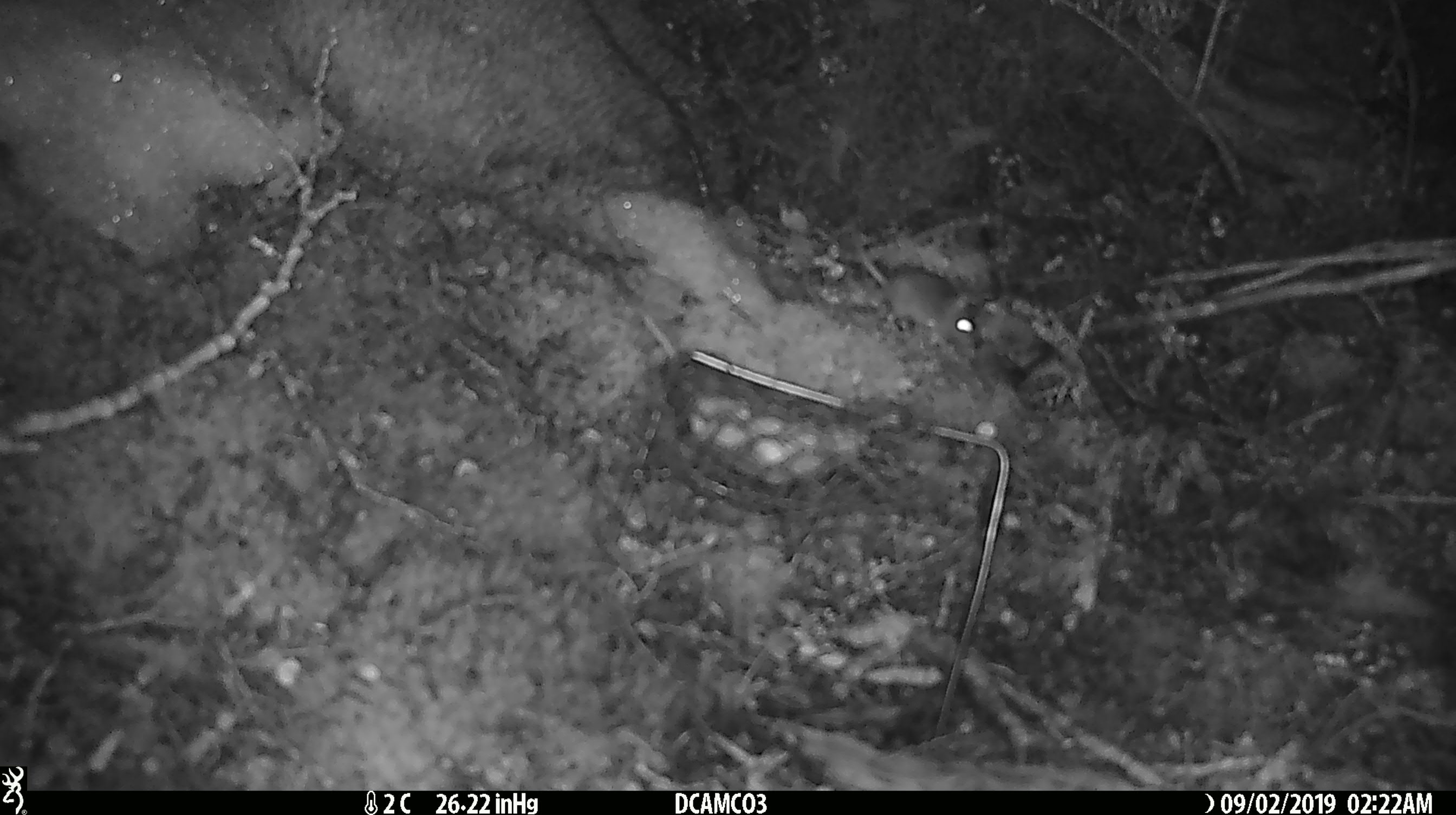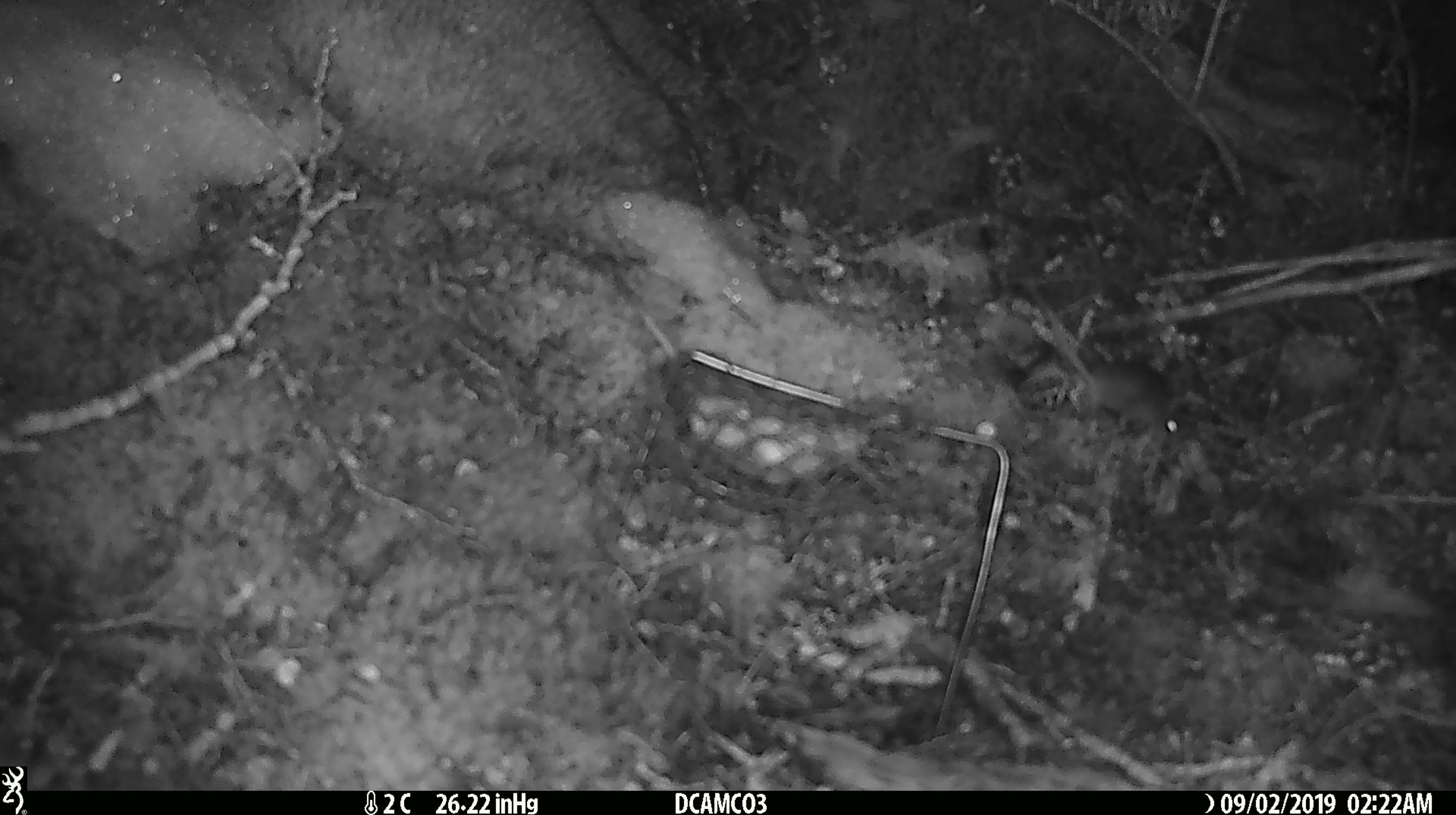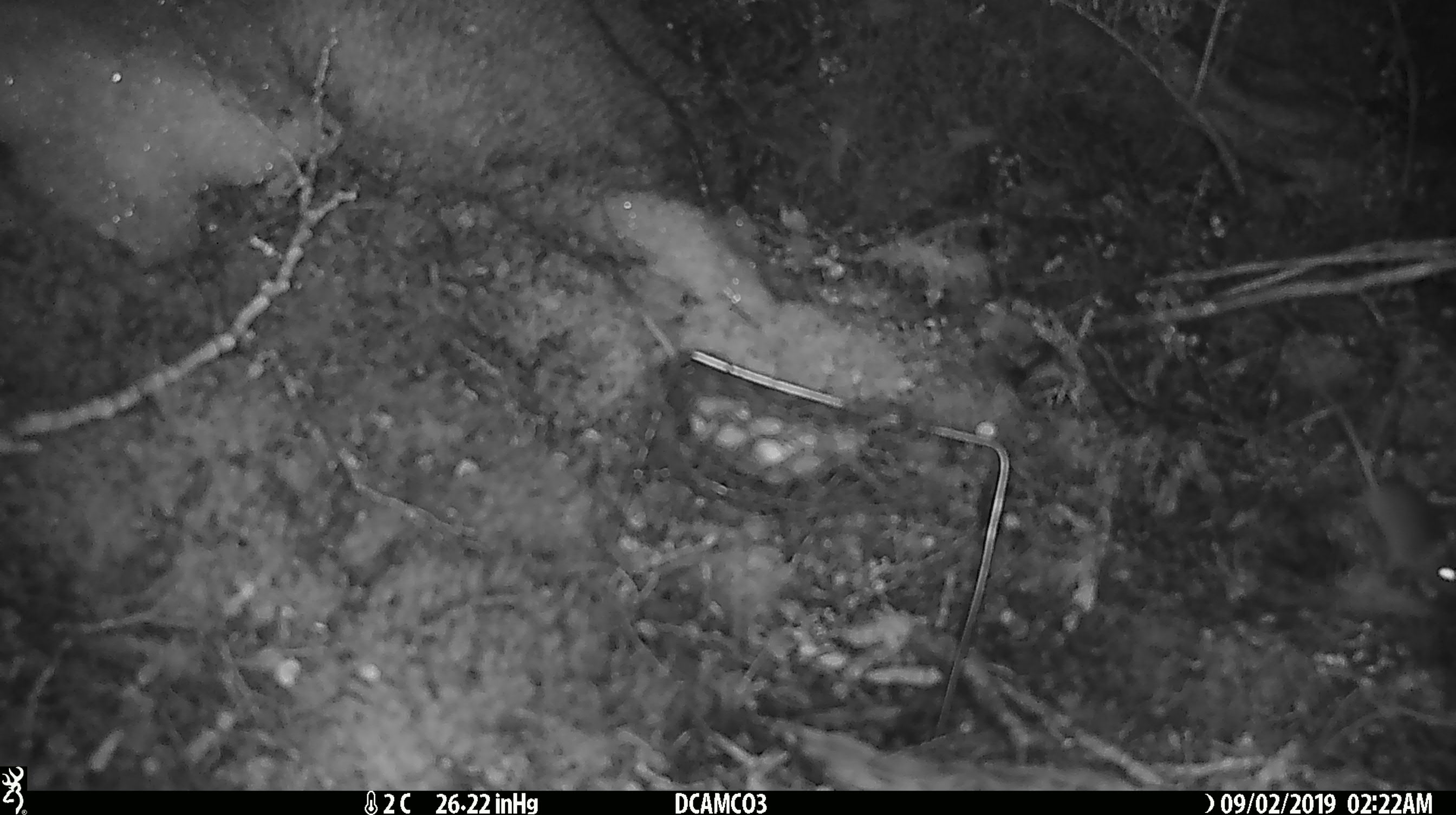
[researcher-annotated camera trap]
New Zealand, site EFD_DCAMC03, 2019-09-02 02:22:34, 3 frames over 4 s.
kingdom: Animalia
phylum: Chordata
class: Mammalia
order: Rodentia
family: Muridae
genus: Mus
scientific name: Mus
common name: mouse